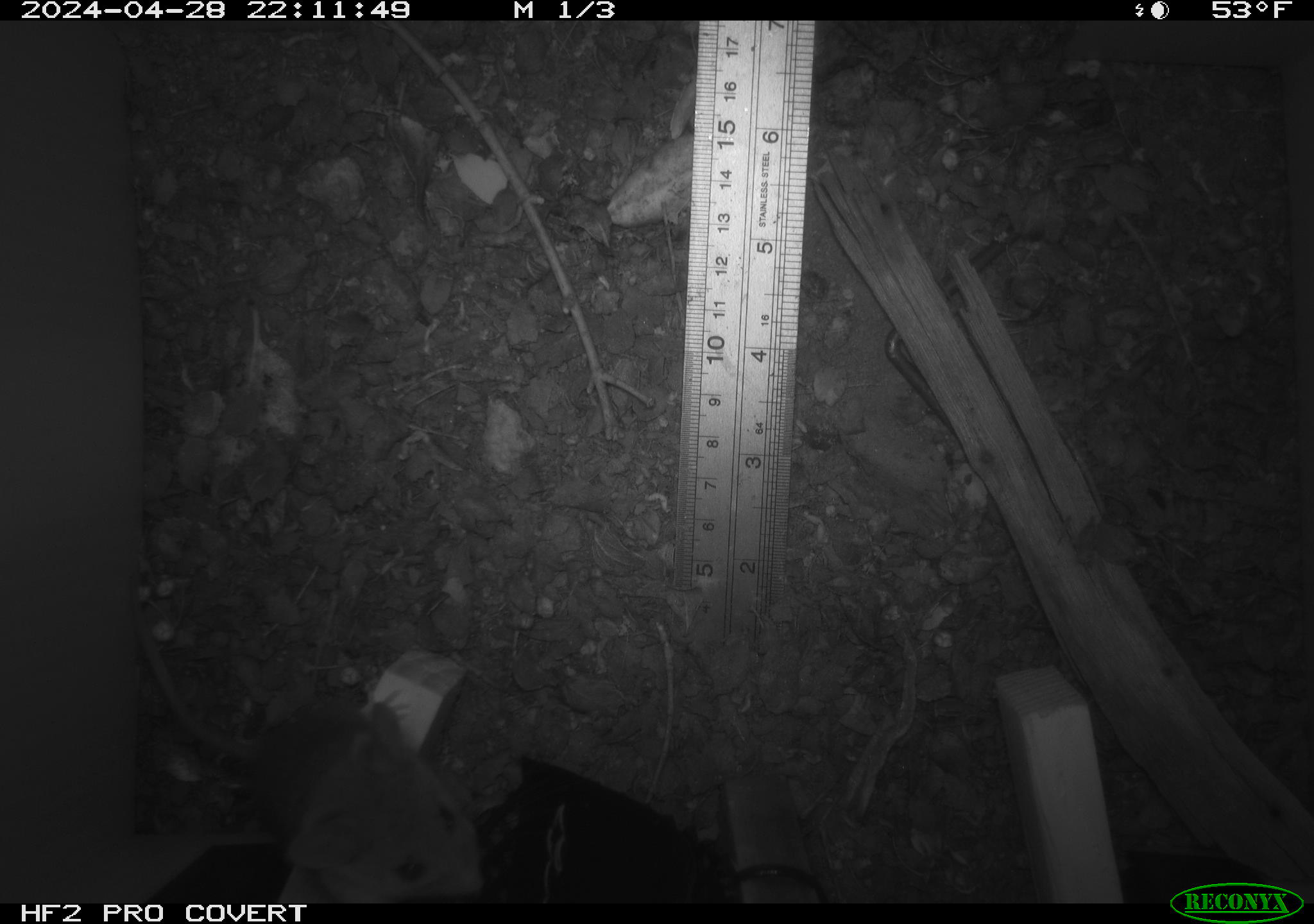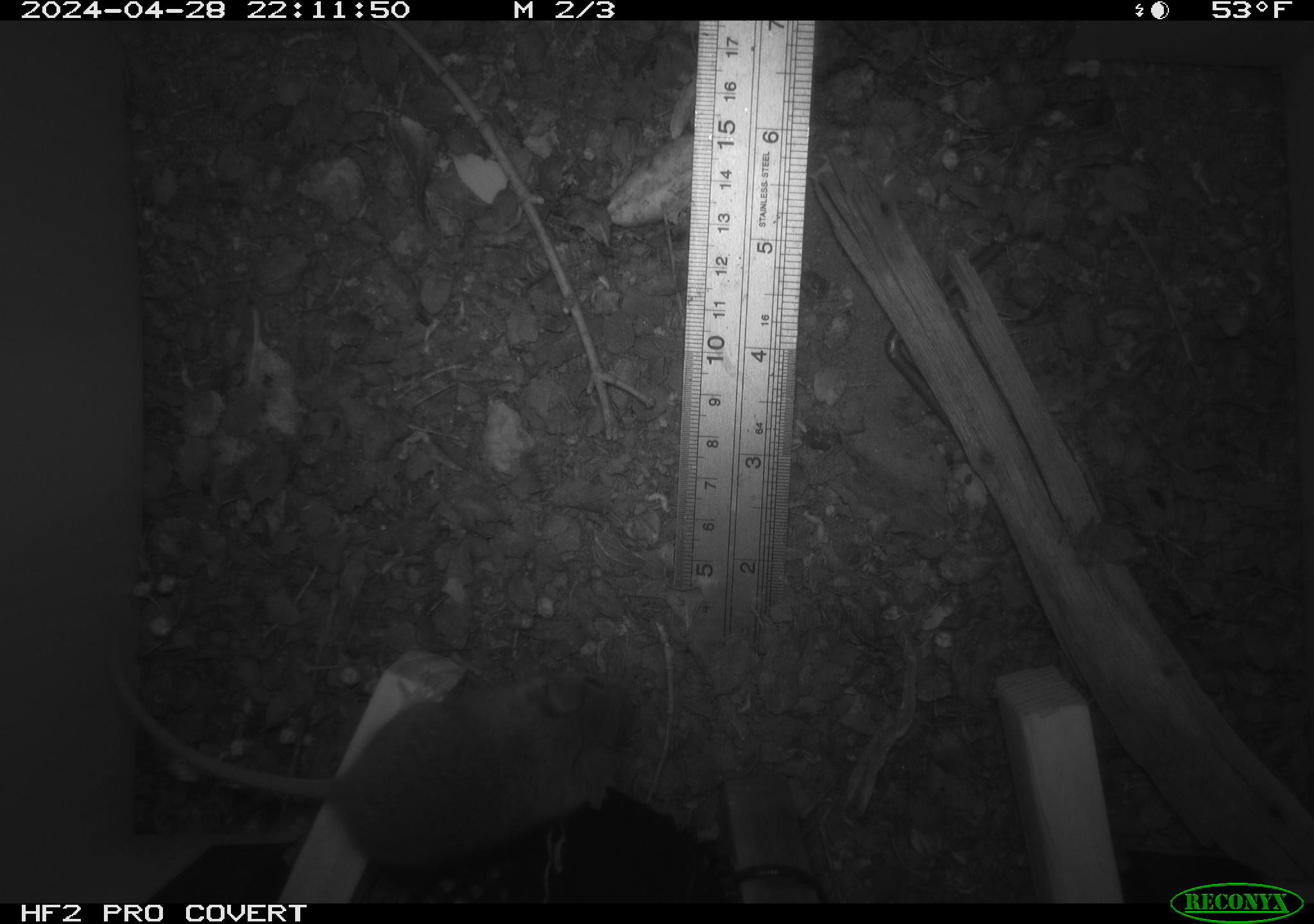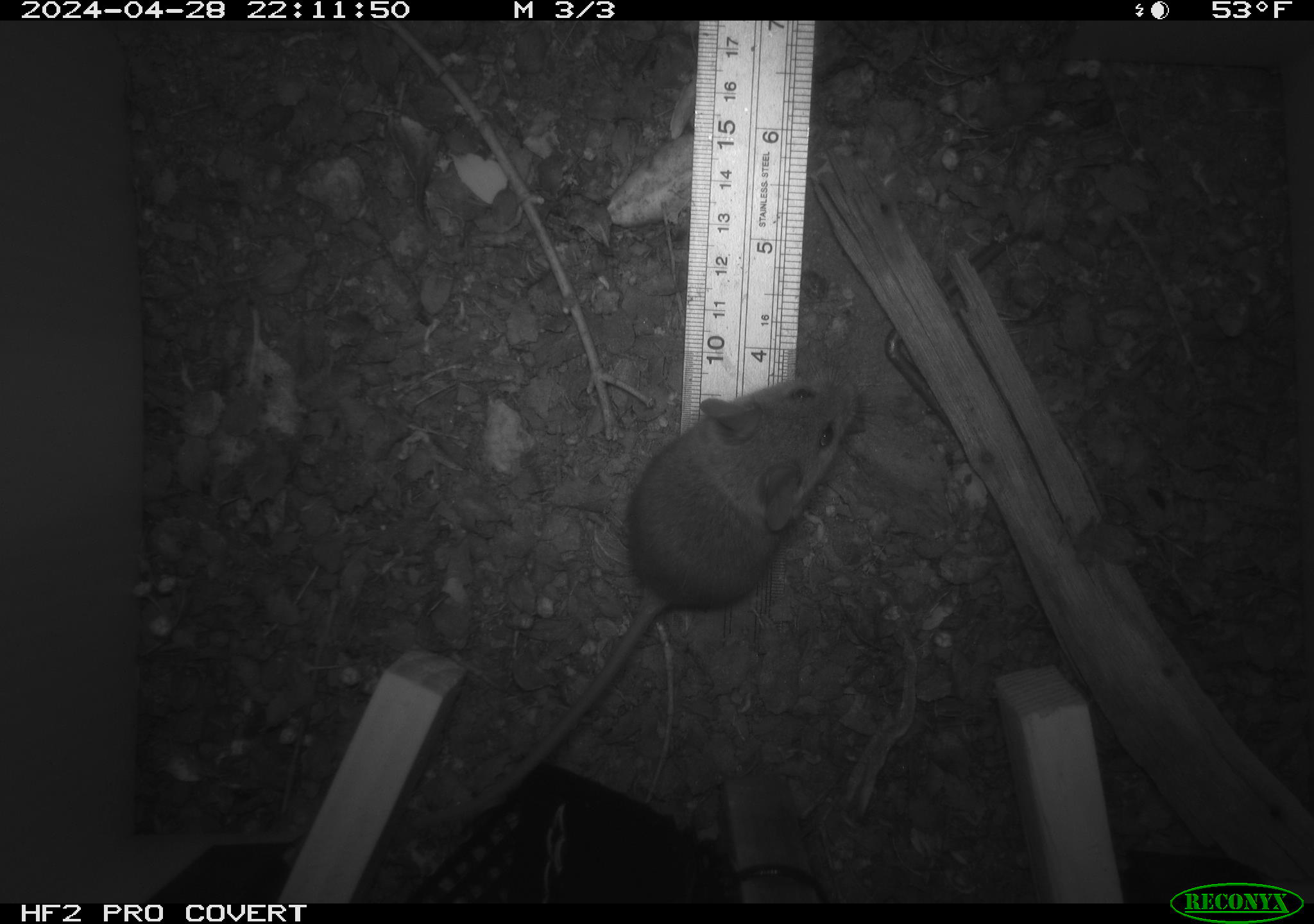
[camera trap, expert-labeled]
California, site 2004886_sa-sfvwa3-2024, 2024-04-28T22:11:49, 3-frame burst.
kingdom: Animalia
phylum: Chordata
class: Mammalia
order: Rodentia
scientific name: Rodentia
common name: mouse species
Mouse species (Rodentia).